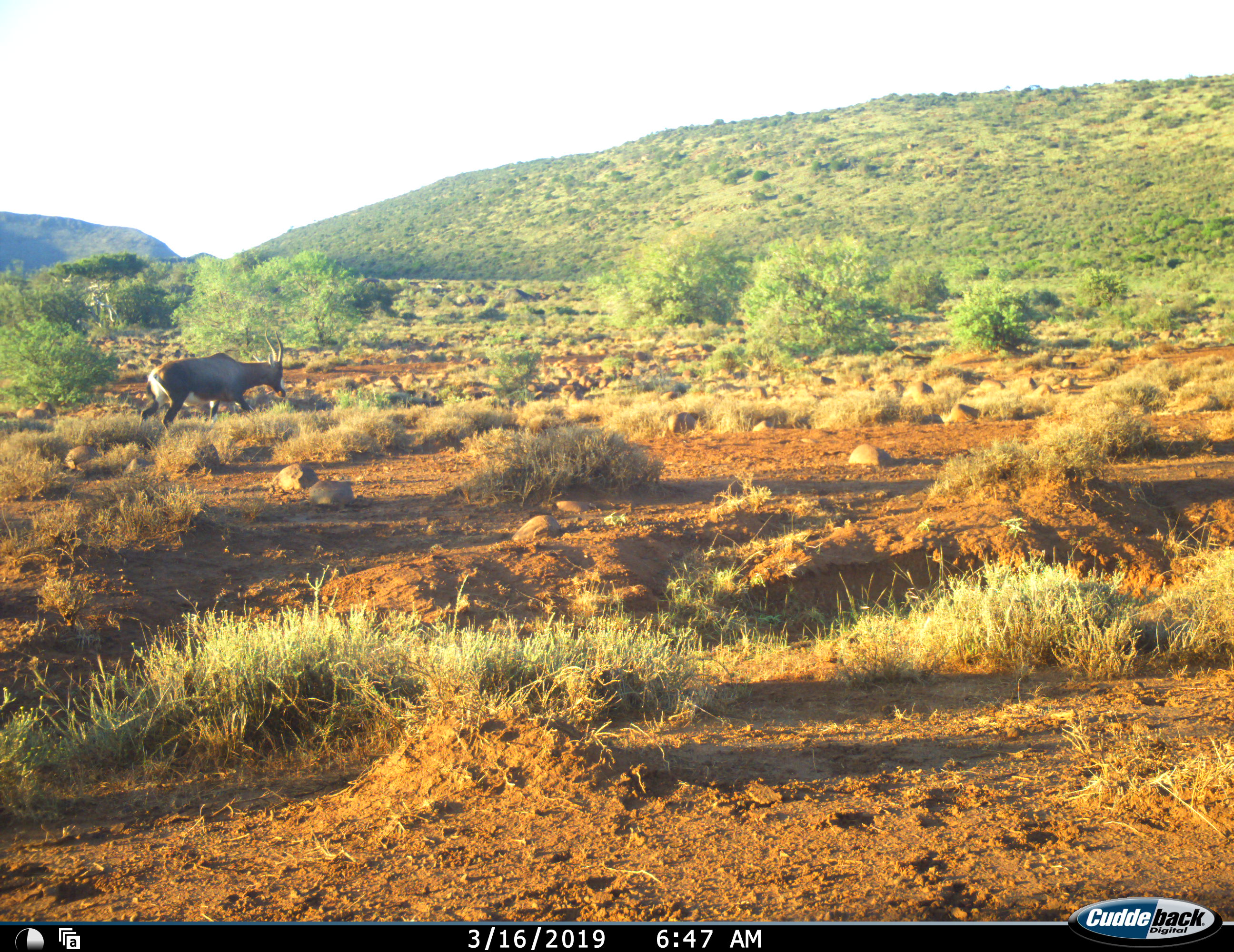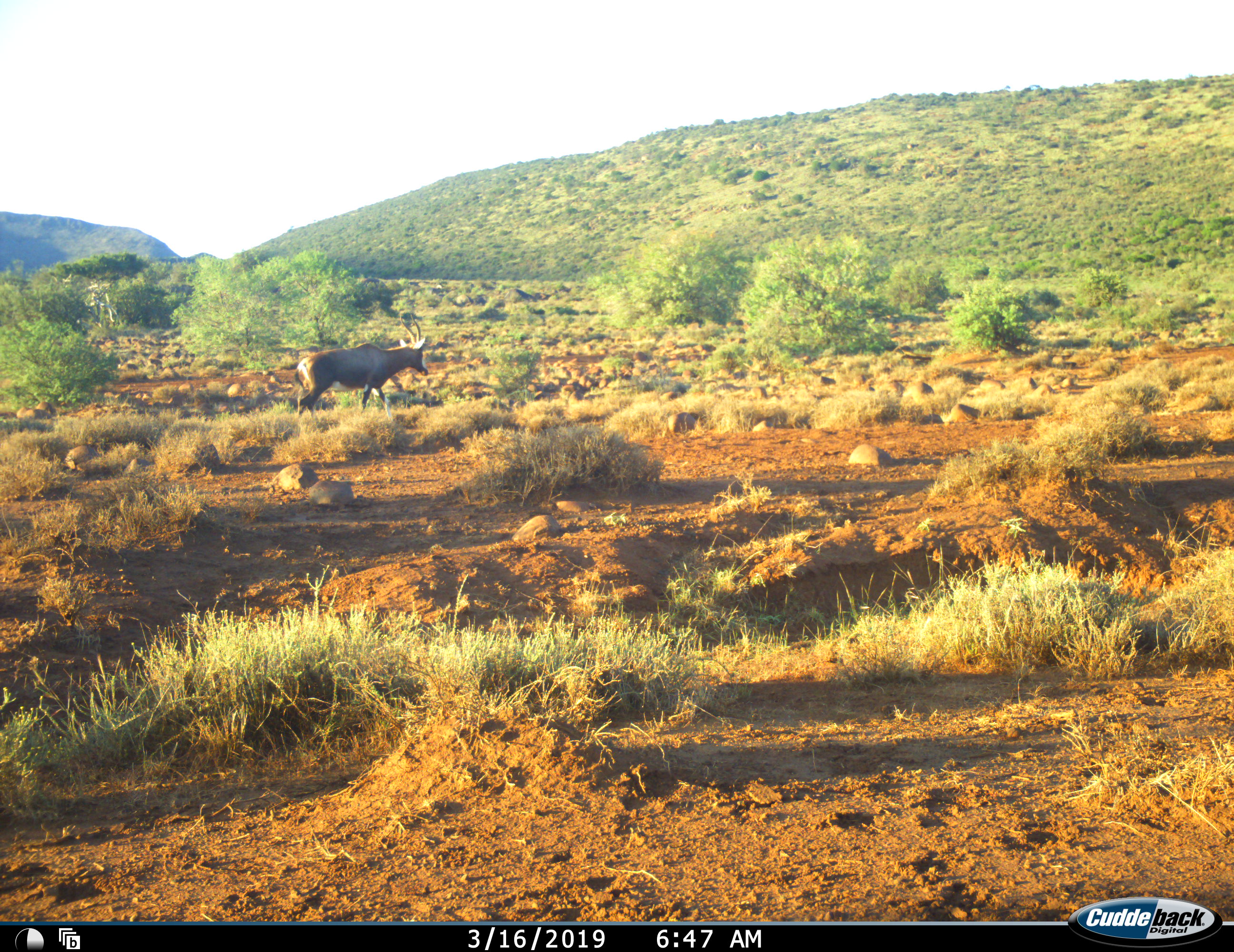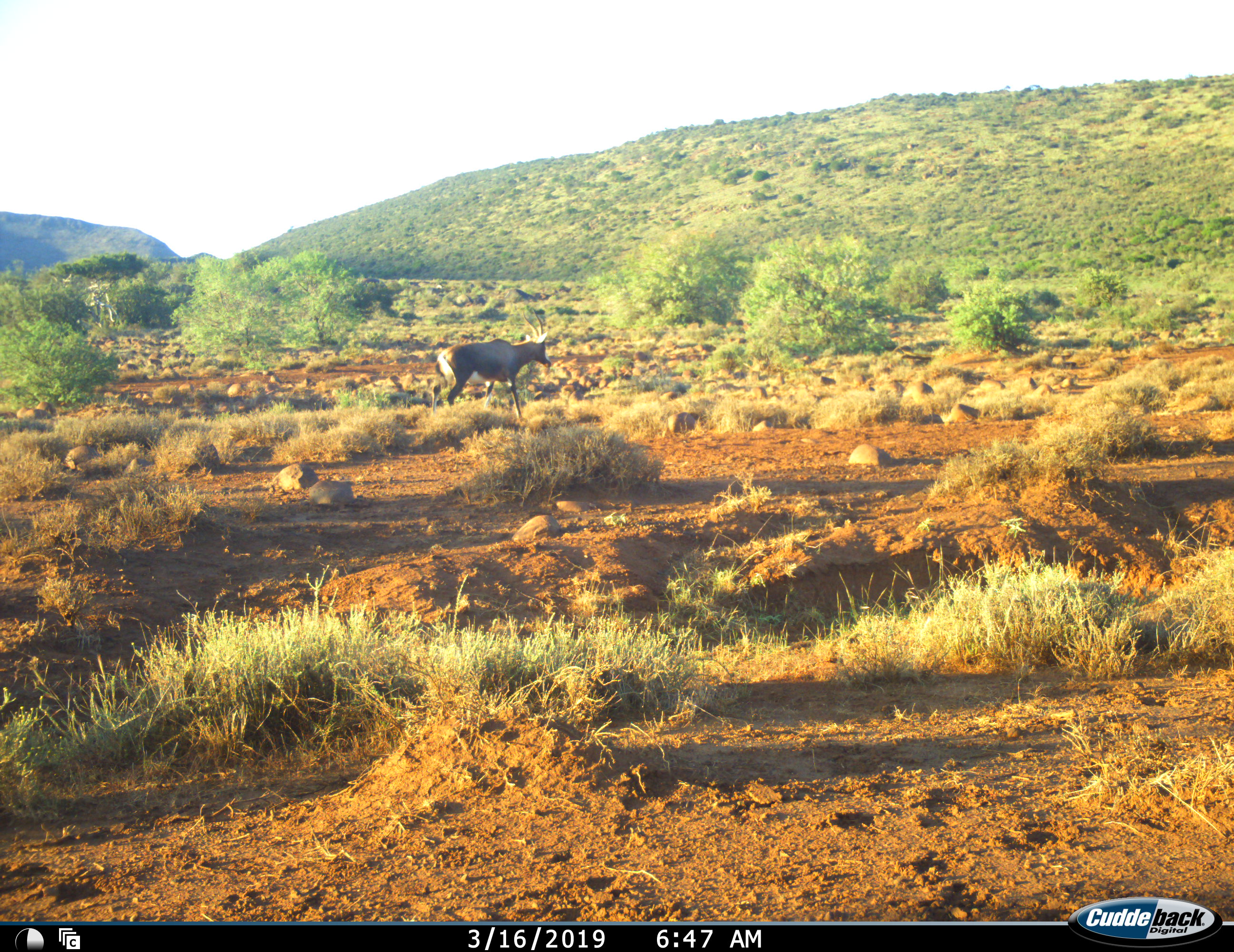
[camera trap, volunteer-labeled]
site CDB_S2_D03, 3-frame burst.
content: unidentified animal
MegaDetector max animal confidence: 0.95